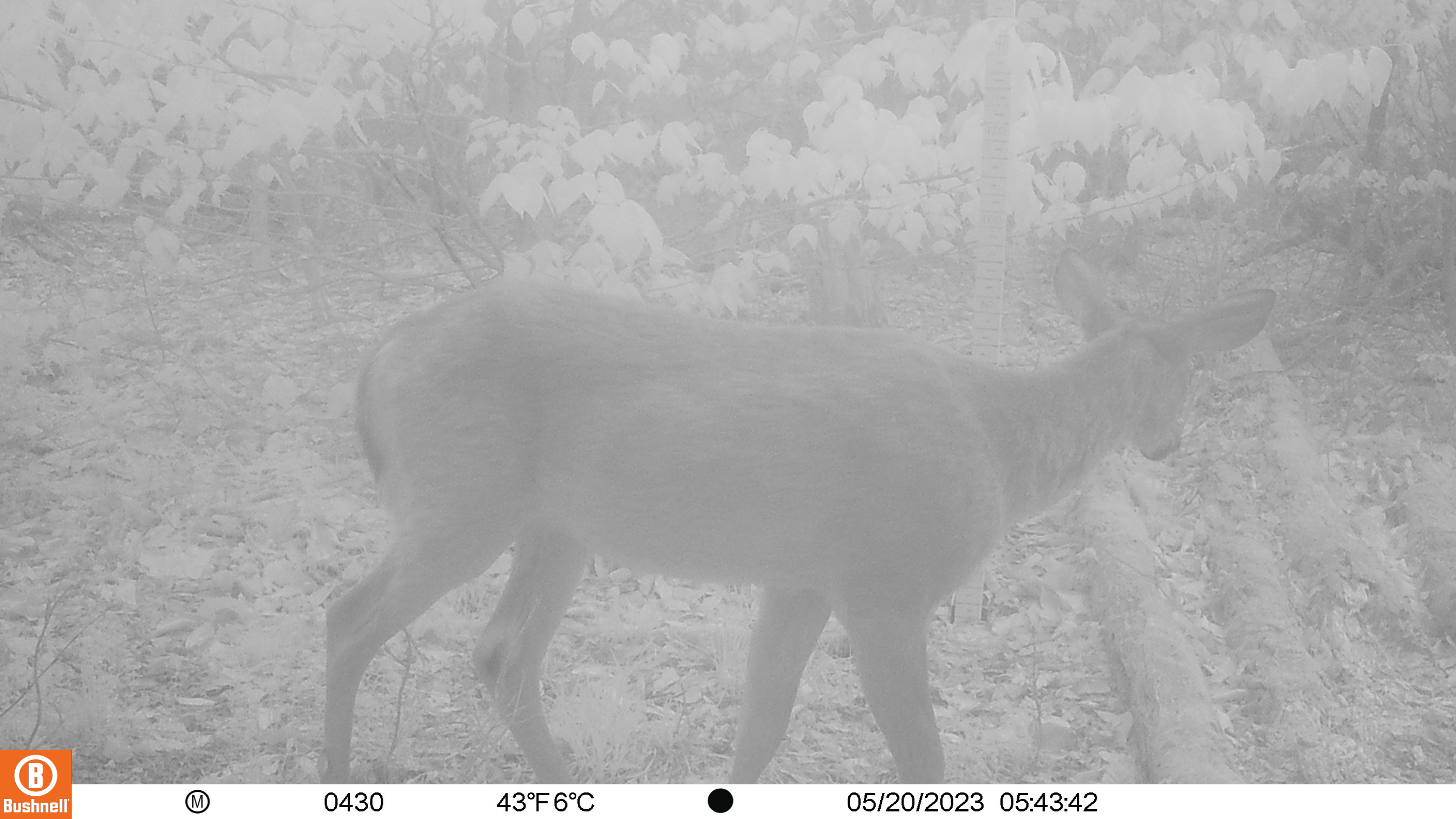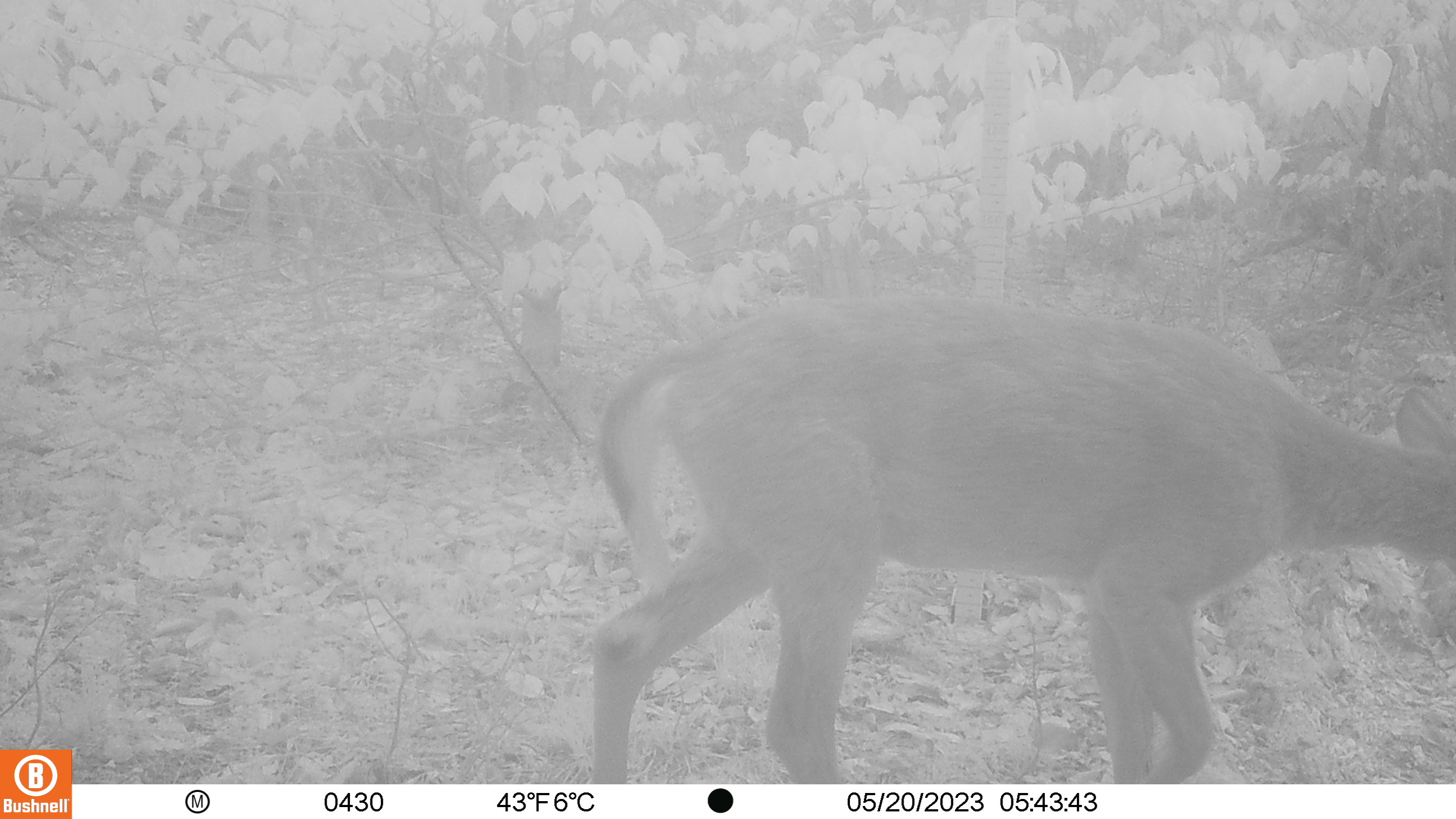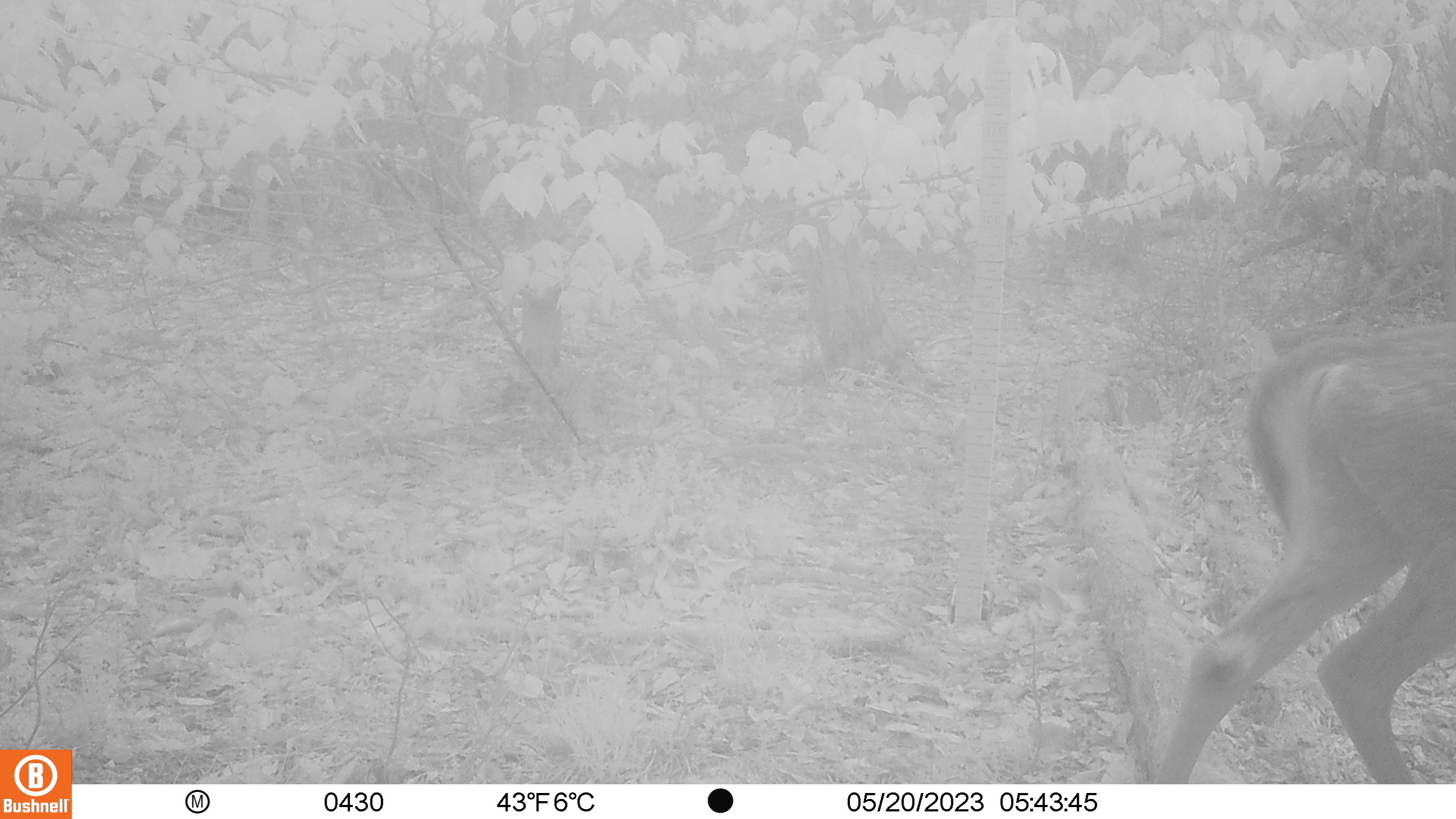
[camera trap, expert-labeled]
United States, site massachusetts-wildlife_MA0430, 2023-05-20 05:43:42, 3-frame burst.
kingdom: Animalia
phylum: Chordata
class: Mammalia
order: Artiodactyla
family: Cervidae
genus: Odocoileus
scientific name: Odocoileus virginianus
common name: white-tailed deer